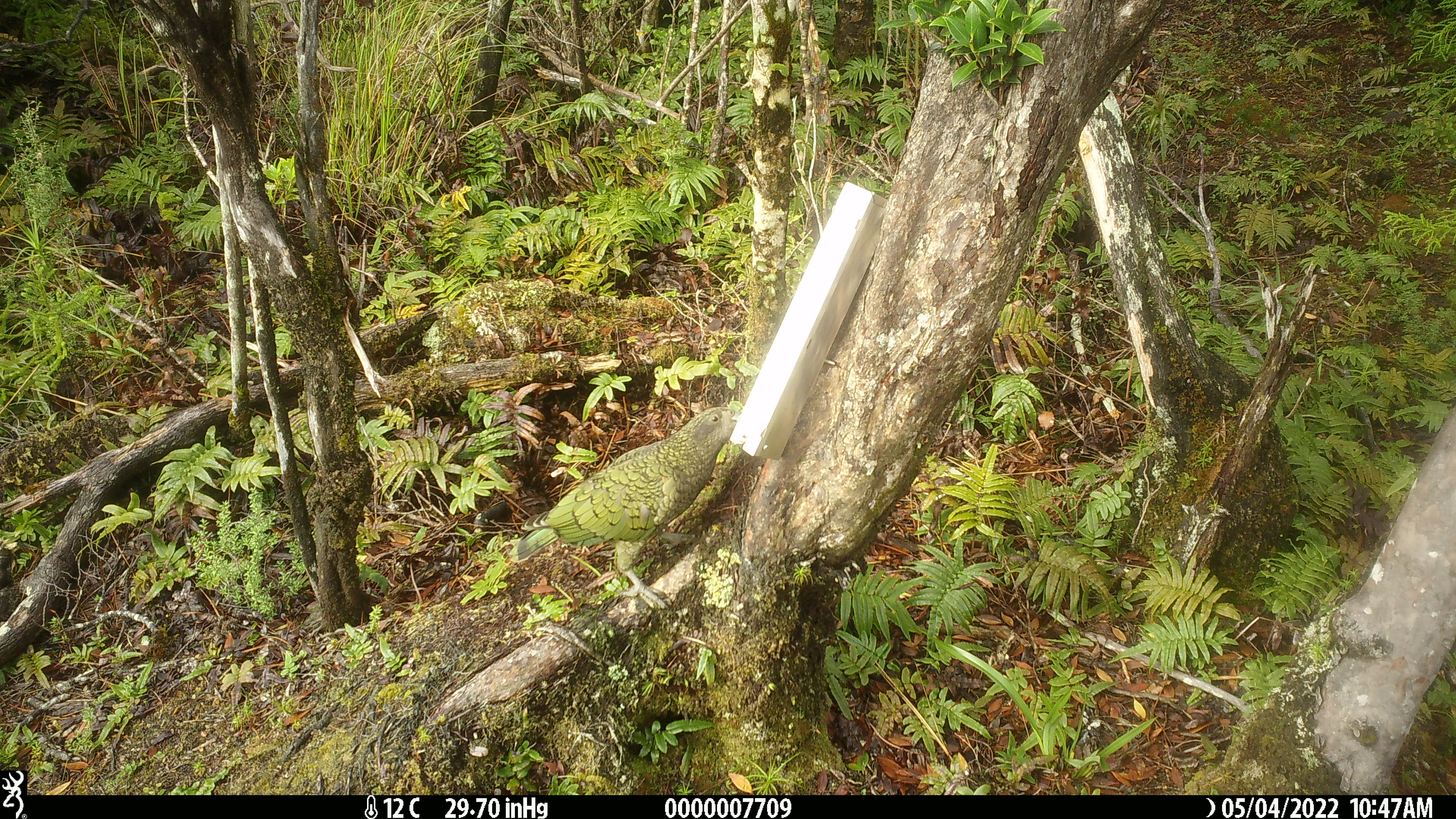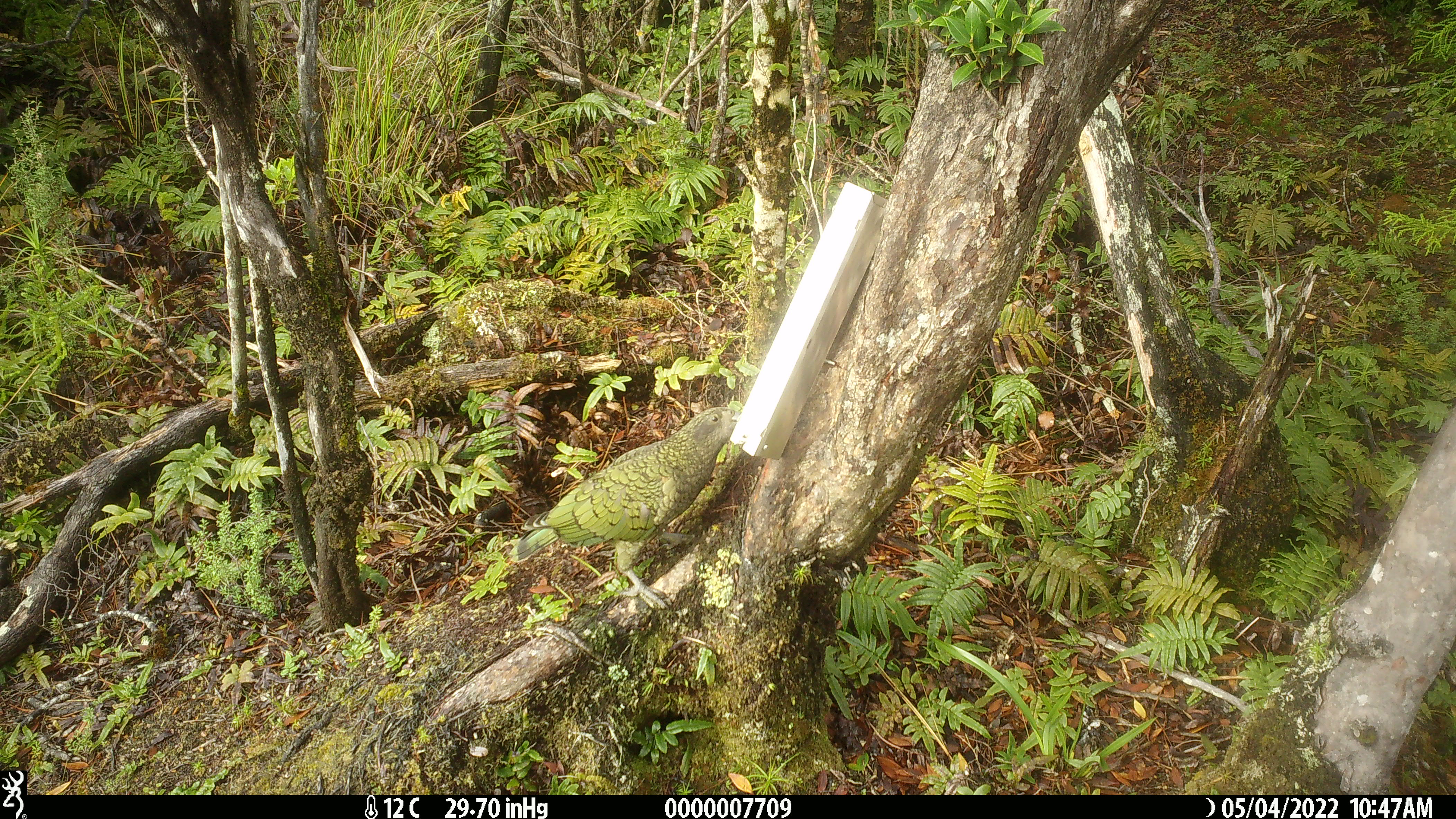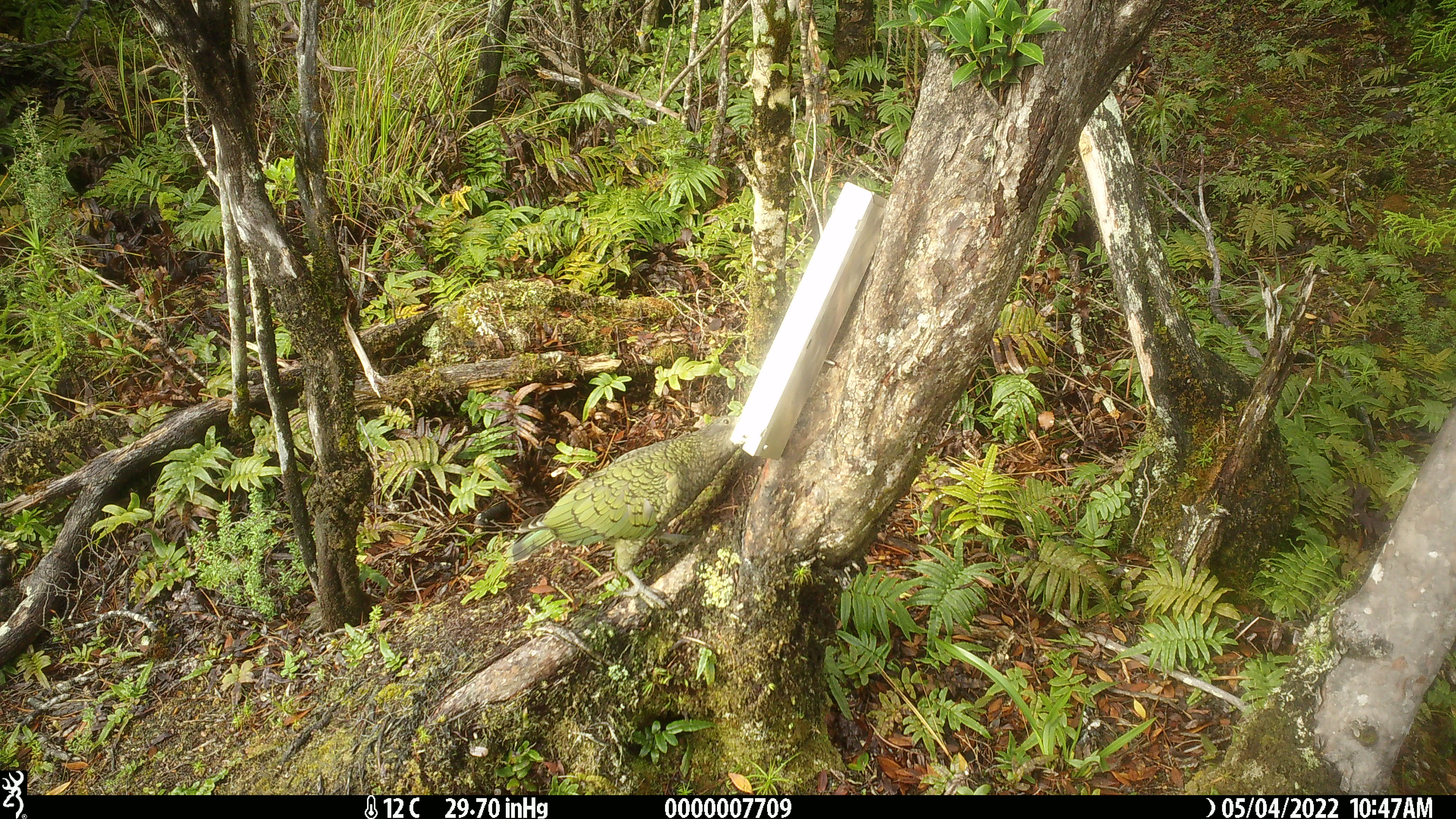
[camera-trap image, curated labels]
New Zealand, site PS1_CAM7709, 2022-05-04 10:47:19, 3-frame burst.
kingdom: Animalia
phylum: Chordata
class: Aves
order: Psittaciformes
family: Strigopidae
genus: Nestor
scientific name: Nestor notabilis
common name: kea